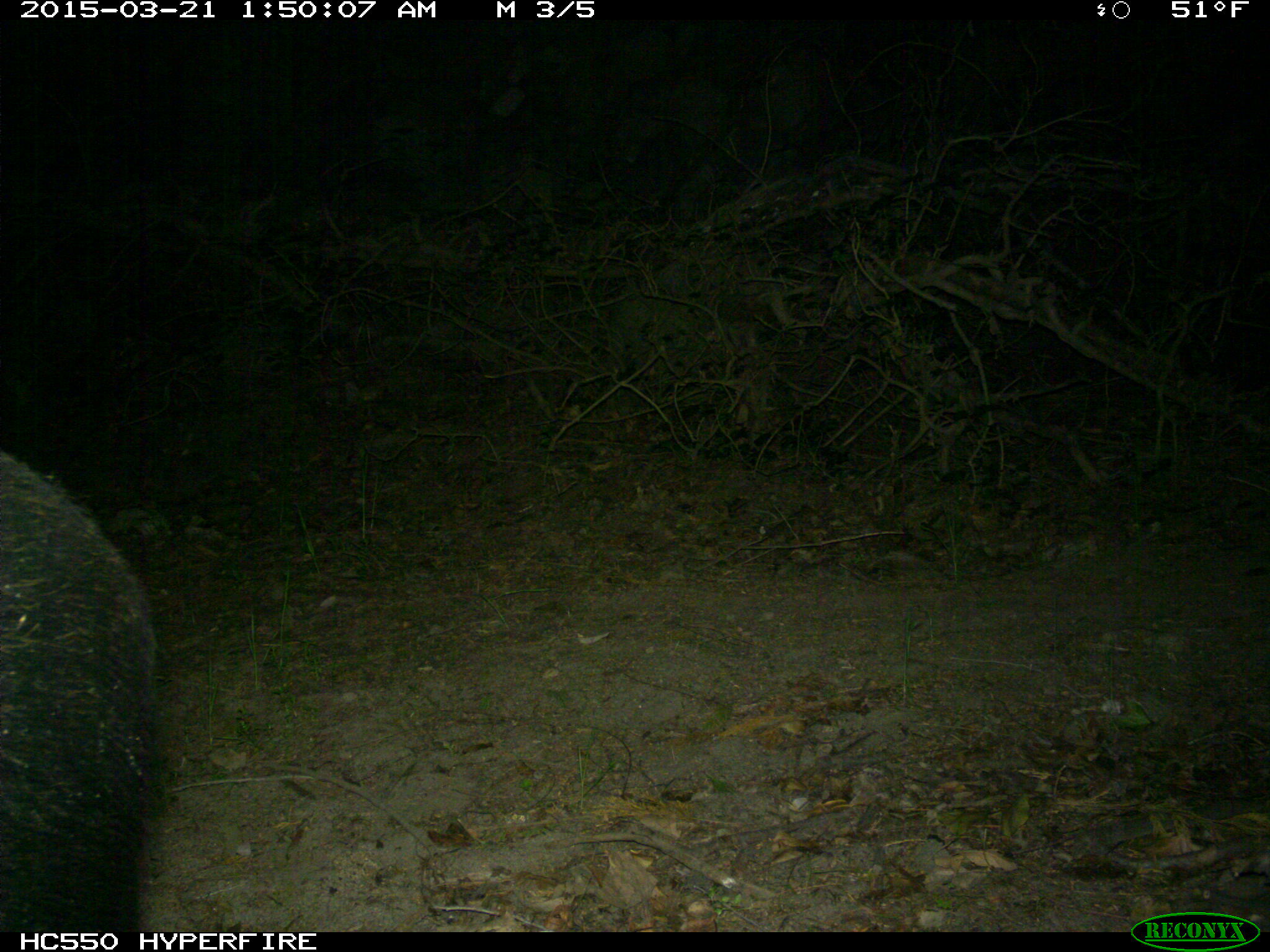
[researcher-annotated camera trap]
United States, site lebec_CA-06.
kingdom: Animalia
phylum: Chordata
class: Mammalia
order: Artiodactyla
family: Suidae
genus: Sus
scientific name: Sus scrofa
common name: wild boar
Sus scrofa (wild boar).